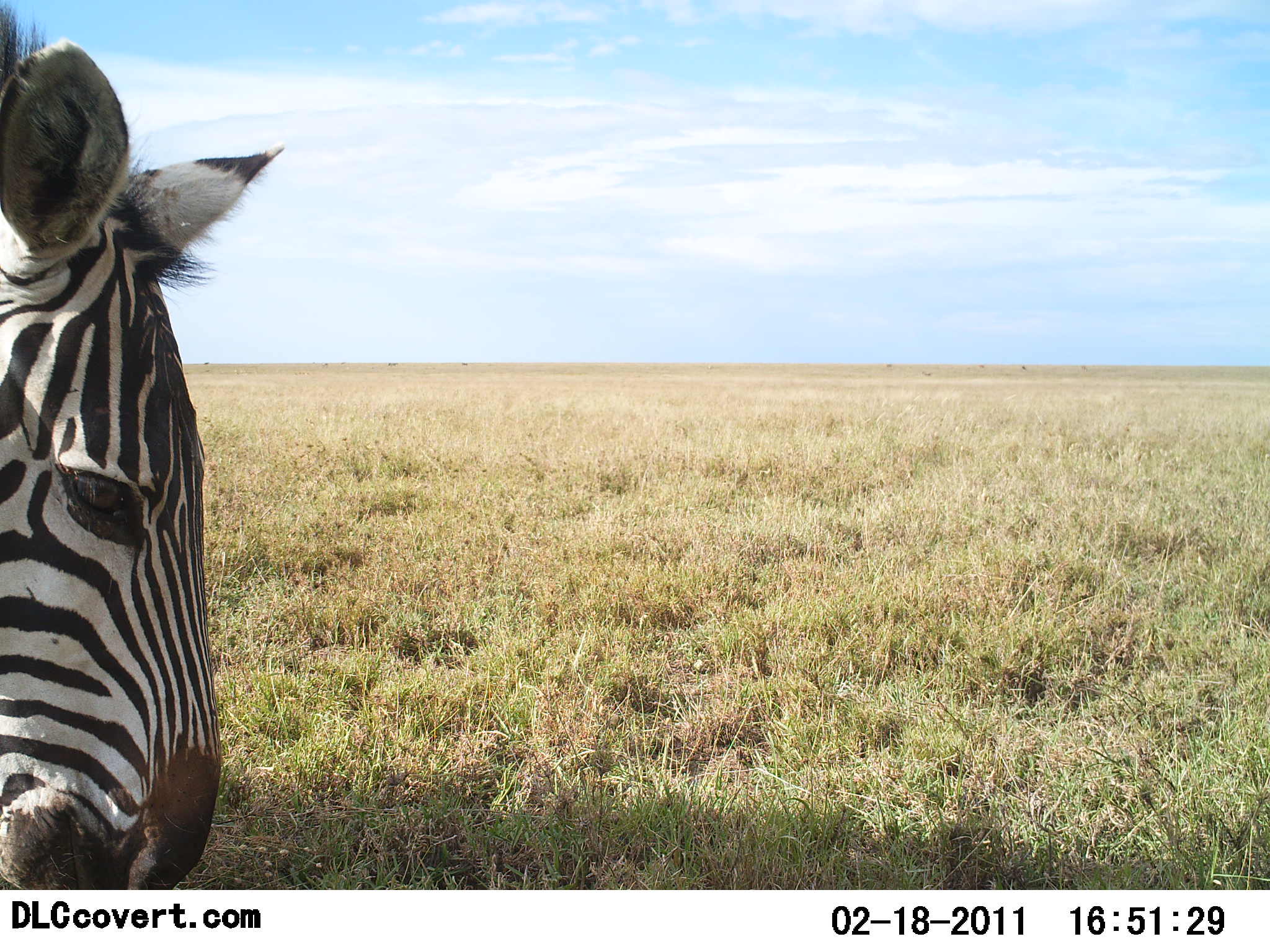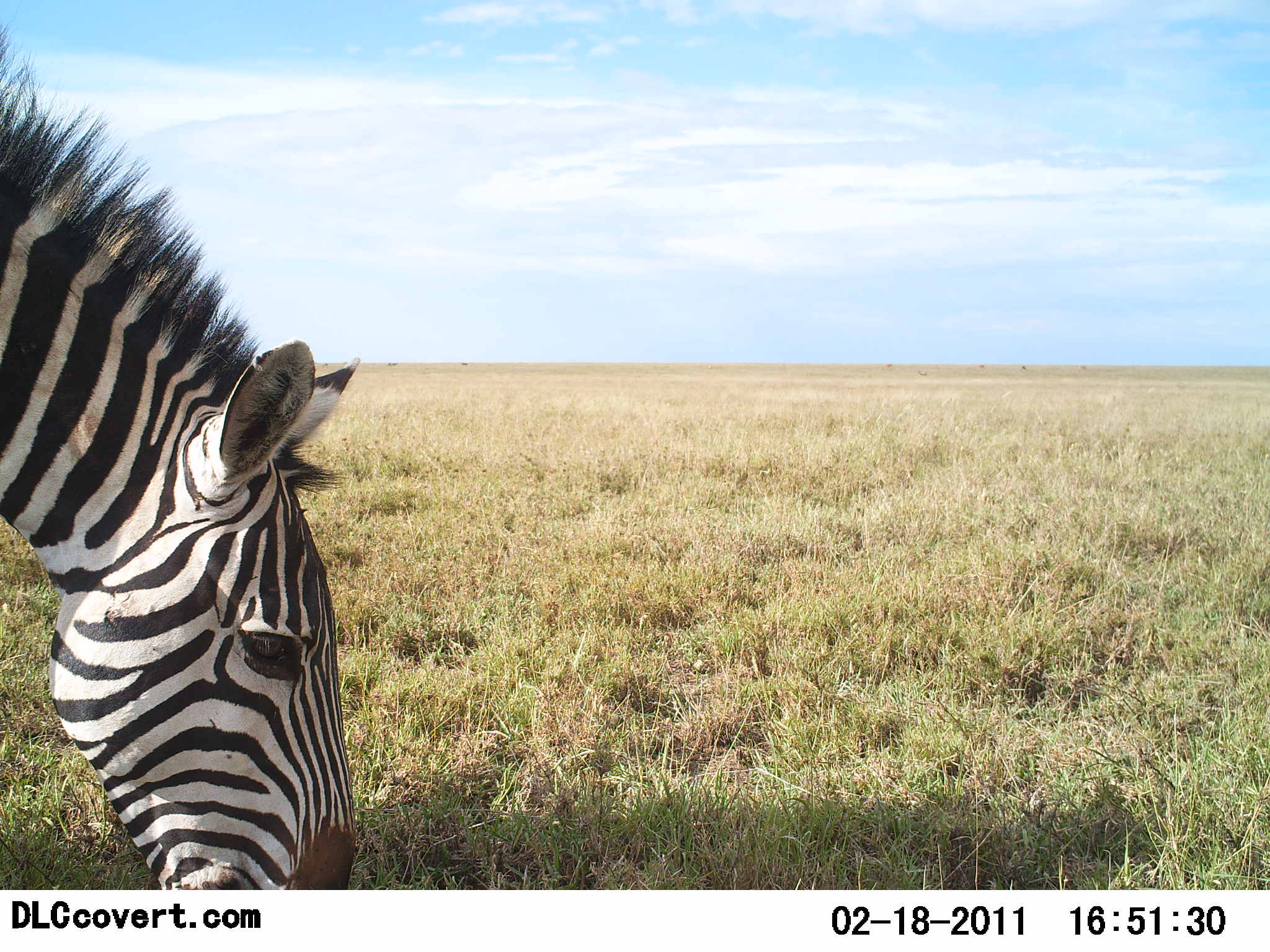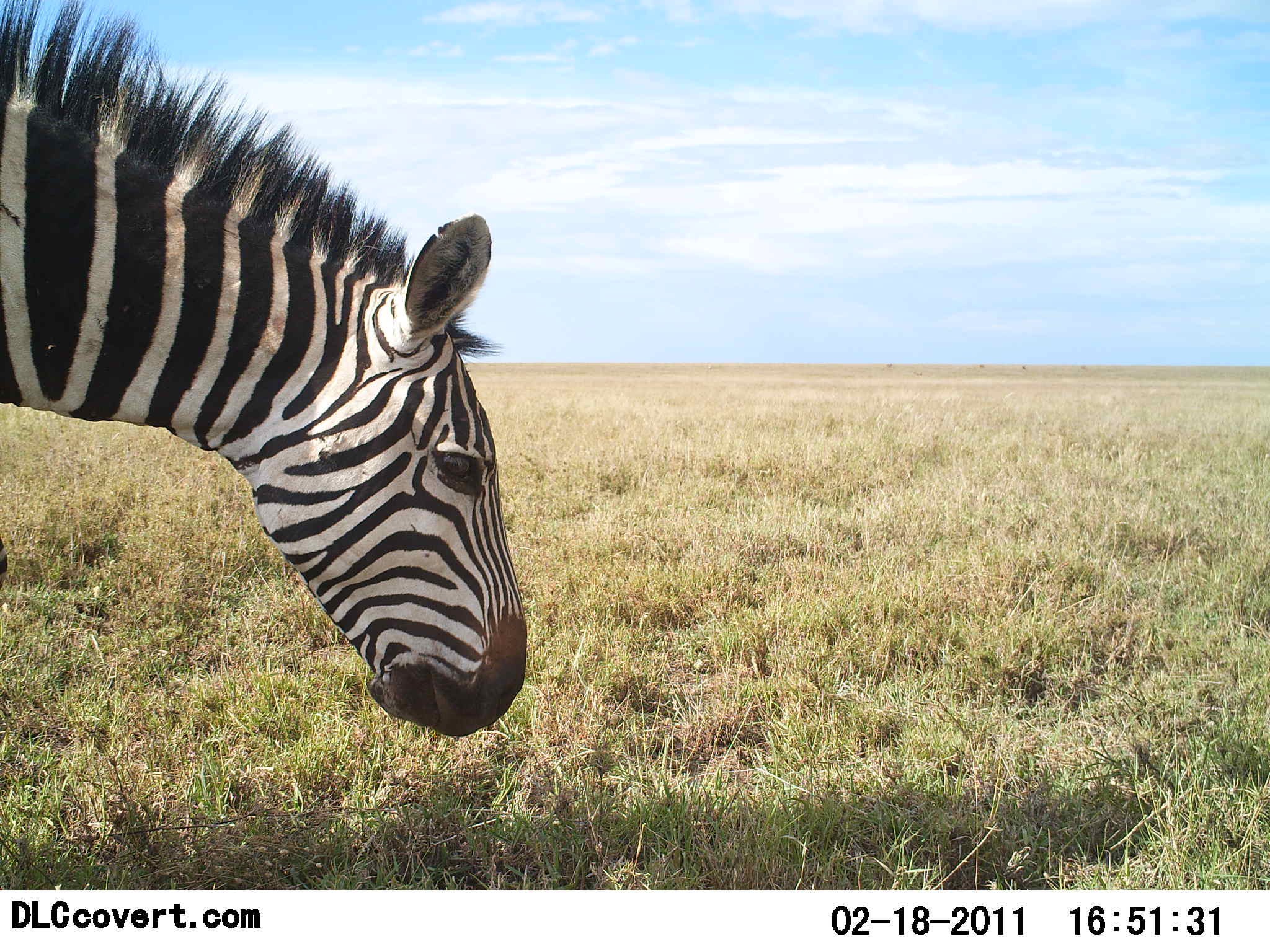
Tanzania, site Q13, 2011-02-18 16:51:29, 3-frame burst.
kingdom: Animalia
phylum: Chordata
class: Mammalia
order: Perissodactyla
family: Equidae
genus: Equus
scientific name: Equus quagga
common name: plains zebra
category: zebra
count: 1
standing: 38%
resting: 0%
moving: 19%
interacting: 0%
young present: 0%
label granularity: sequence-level